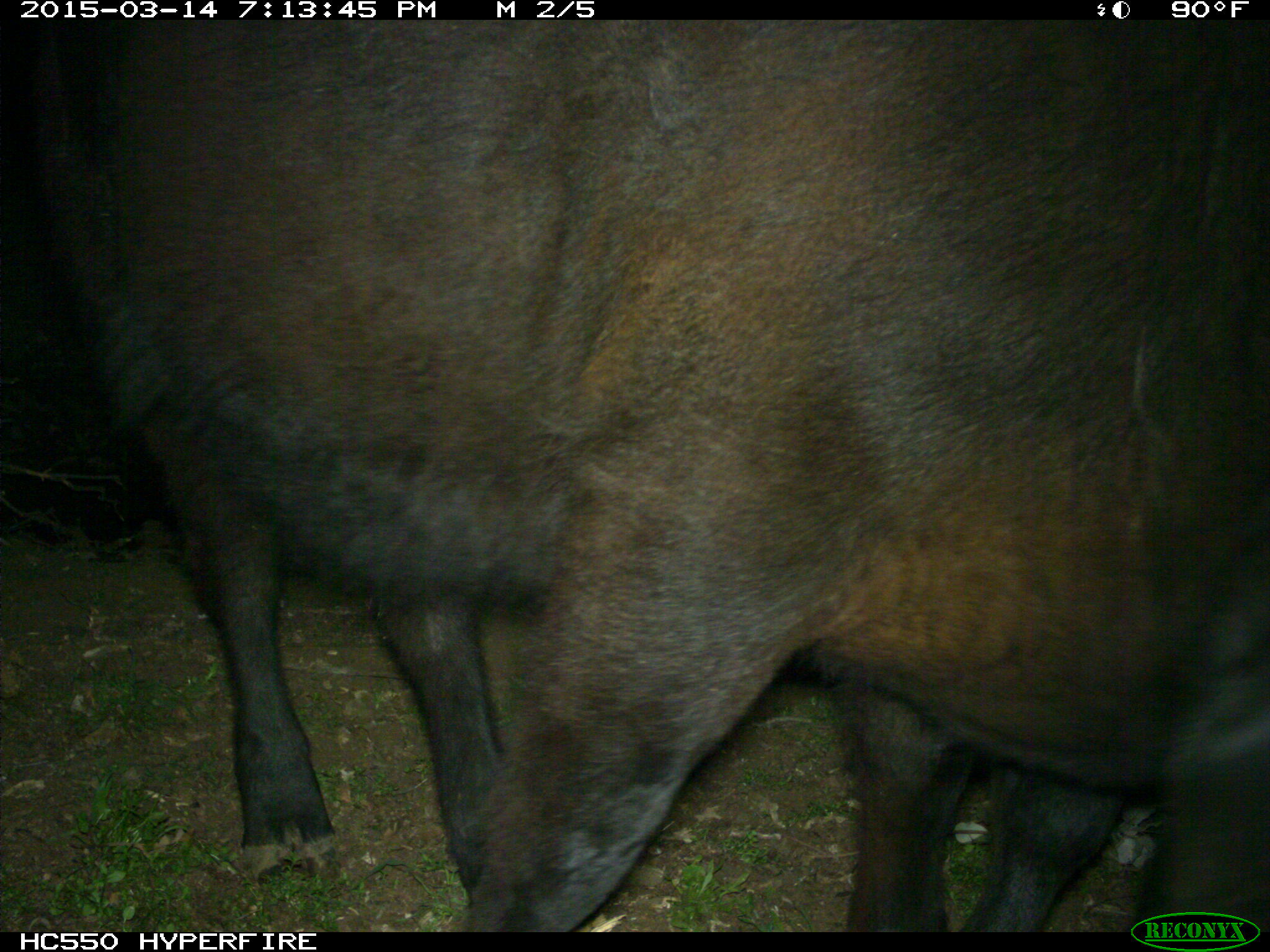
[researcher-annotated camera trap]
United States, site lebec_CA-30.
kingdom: Animalia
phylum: Chordata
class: Mammalia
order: Artiodactyla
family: Bovidae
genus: Bos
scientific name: Bos taurus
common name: domestic cow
Bos taurus (domestic cow).